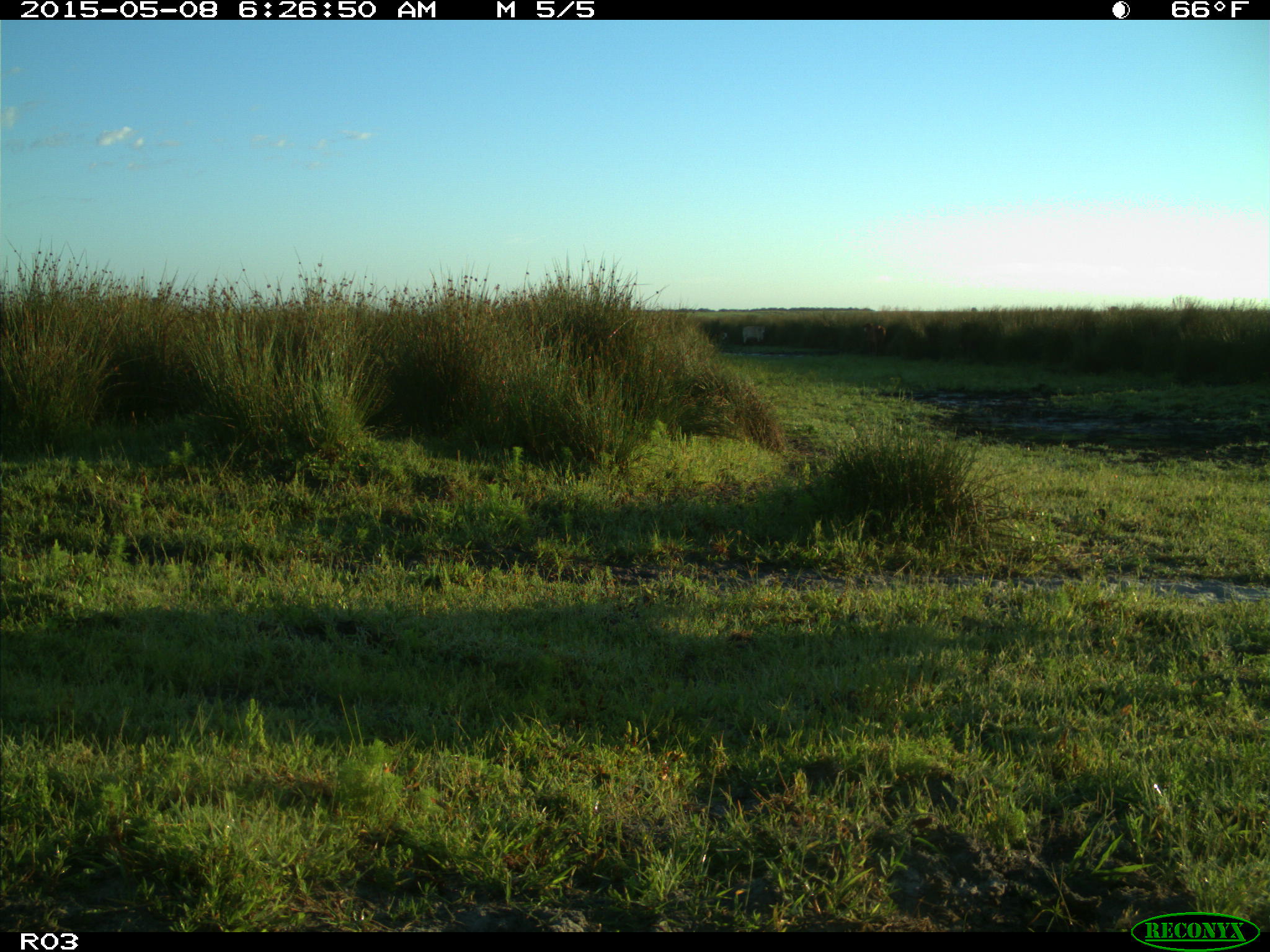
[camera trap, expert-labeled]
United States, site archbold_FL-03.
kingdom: Animalia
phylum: Chordata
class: Mammalia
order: Artiodactyla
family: Bovidae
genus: Bos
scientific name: Bos taurus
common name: domestic cow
Bos taurus (domestic cow).